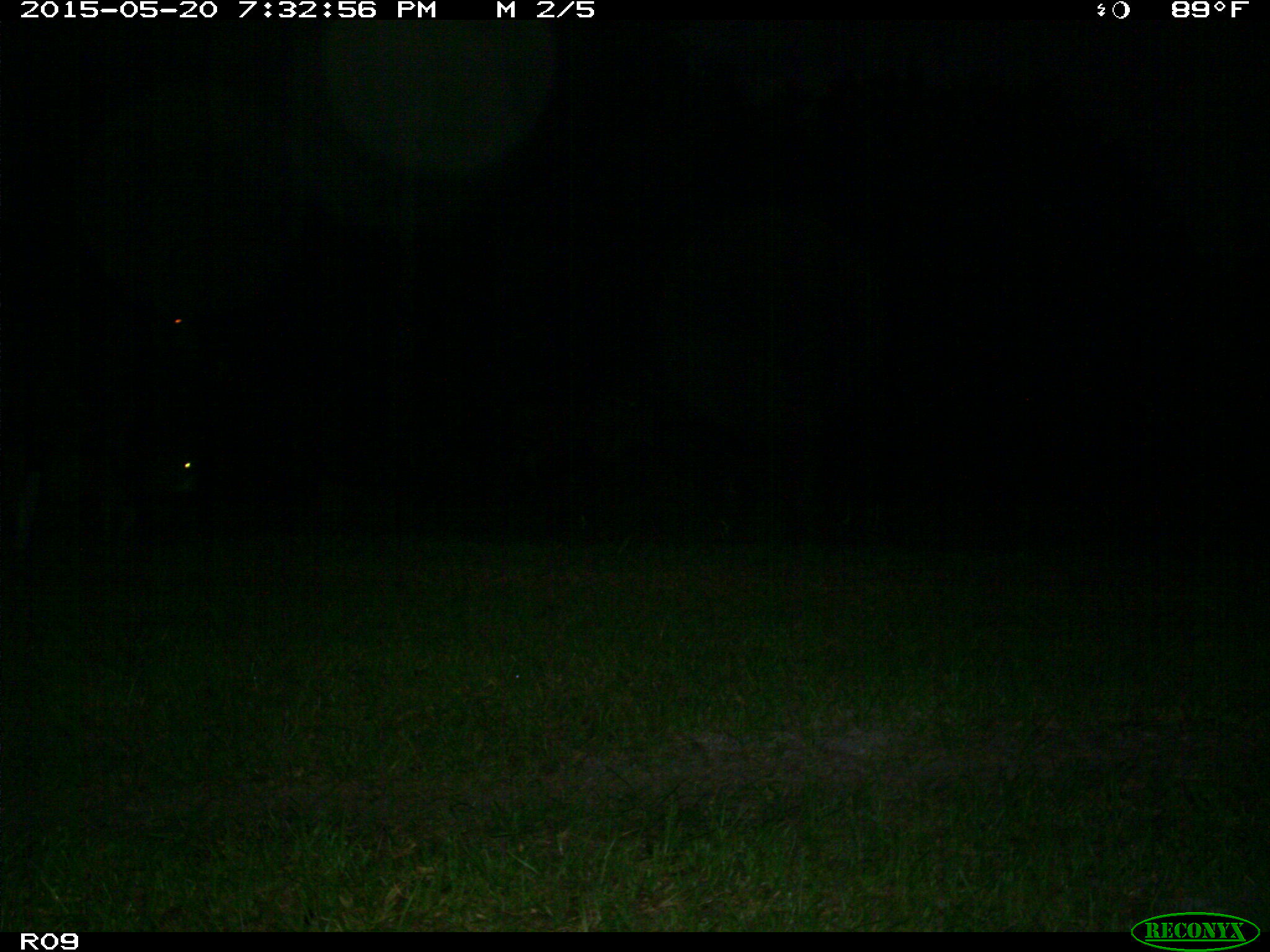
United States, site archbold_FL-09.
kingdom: Animalia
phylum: Chordata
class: Mammalia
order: Artiodactyla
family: Bovidae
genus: Bos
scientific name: Bos taurus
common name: domestic cow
Bos taurus (domestic cow).